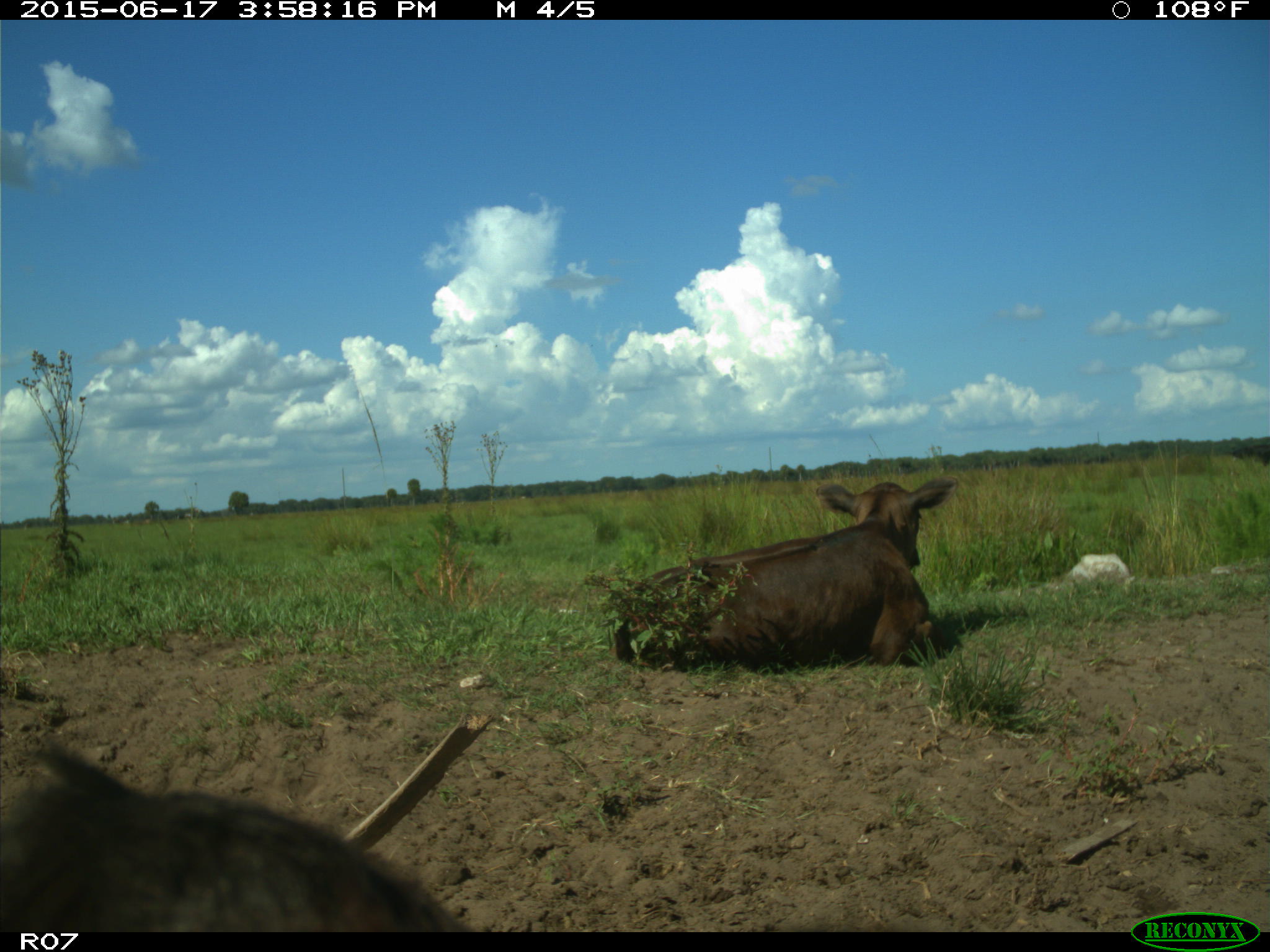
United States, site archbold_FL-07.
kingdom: Animalia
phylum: Chordata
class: Mammalia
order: Artiodactyla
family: Bovidae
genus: Bos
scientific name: Bos taurus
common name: domestic cow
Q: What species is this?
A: Bos taurus (domestic cow).